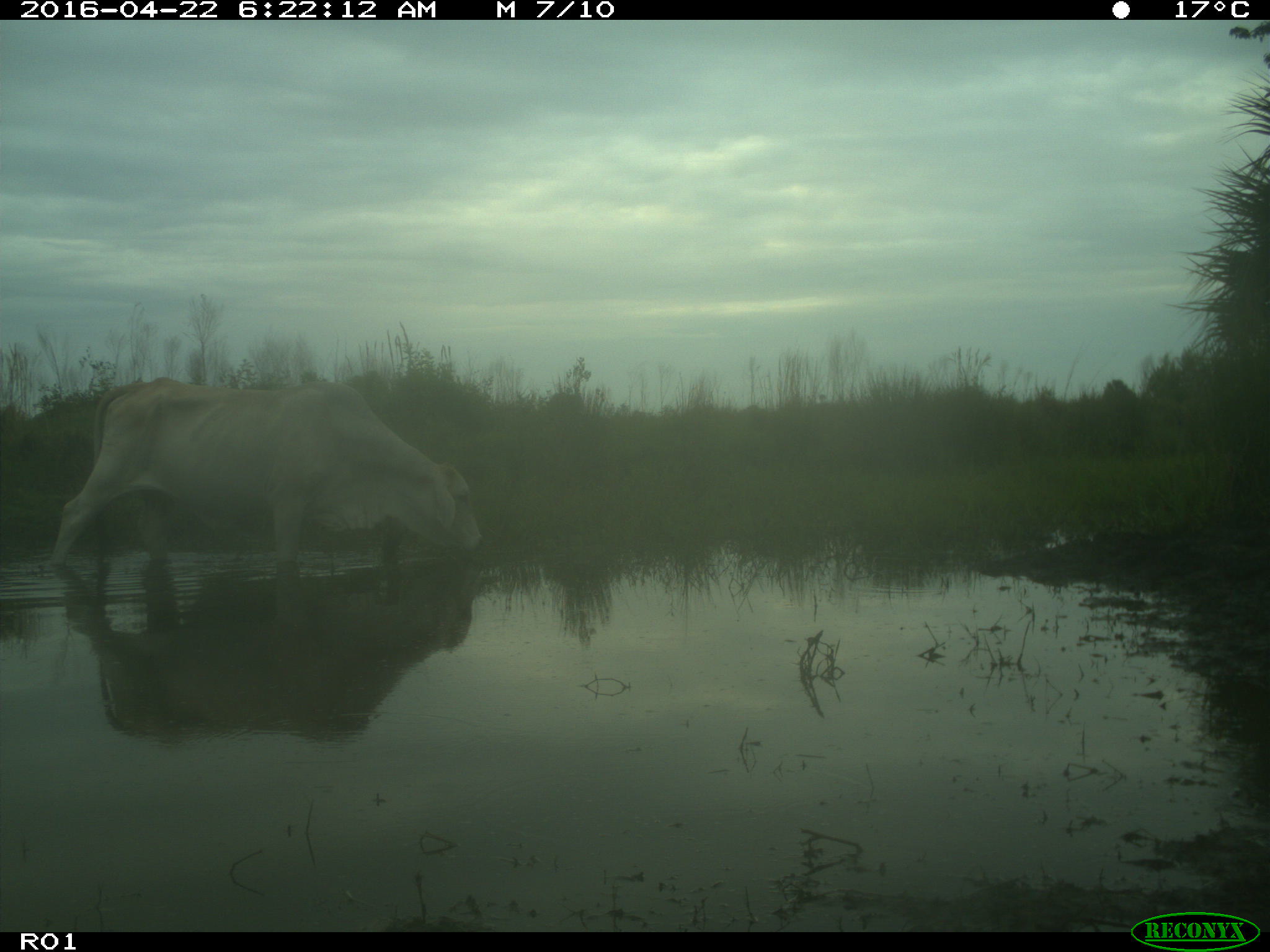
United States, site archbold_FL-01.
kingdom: Animalia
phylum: Chordata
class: Mammalia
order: Artiodactyla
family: Bovidae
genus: Bos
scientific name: Bos taurus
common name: domestic cow